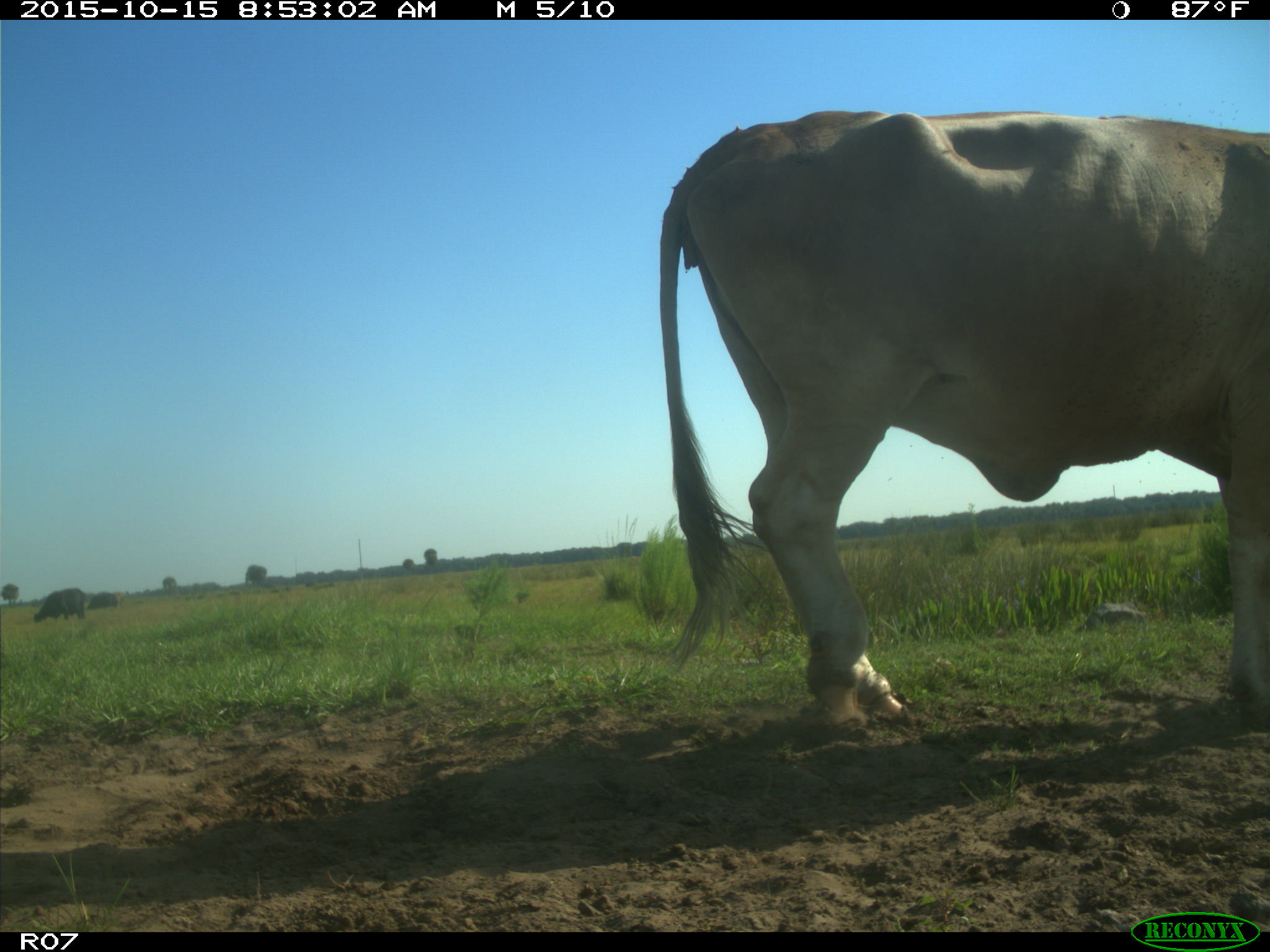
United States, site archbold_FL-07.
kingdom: Animalia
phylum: Chordata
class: Mammalia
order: Artiodactyla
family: Bovidae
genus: Bos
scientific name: Bos taurus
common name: domestic cow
Bos taurus (domestic cow).